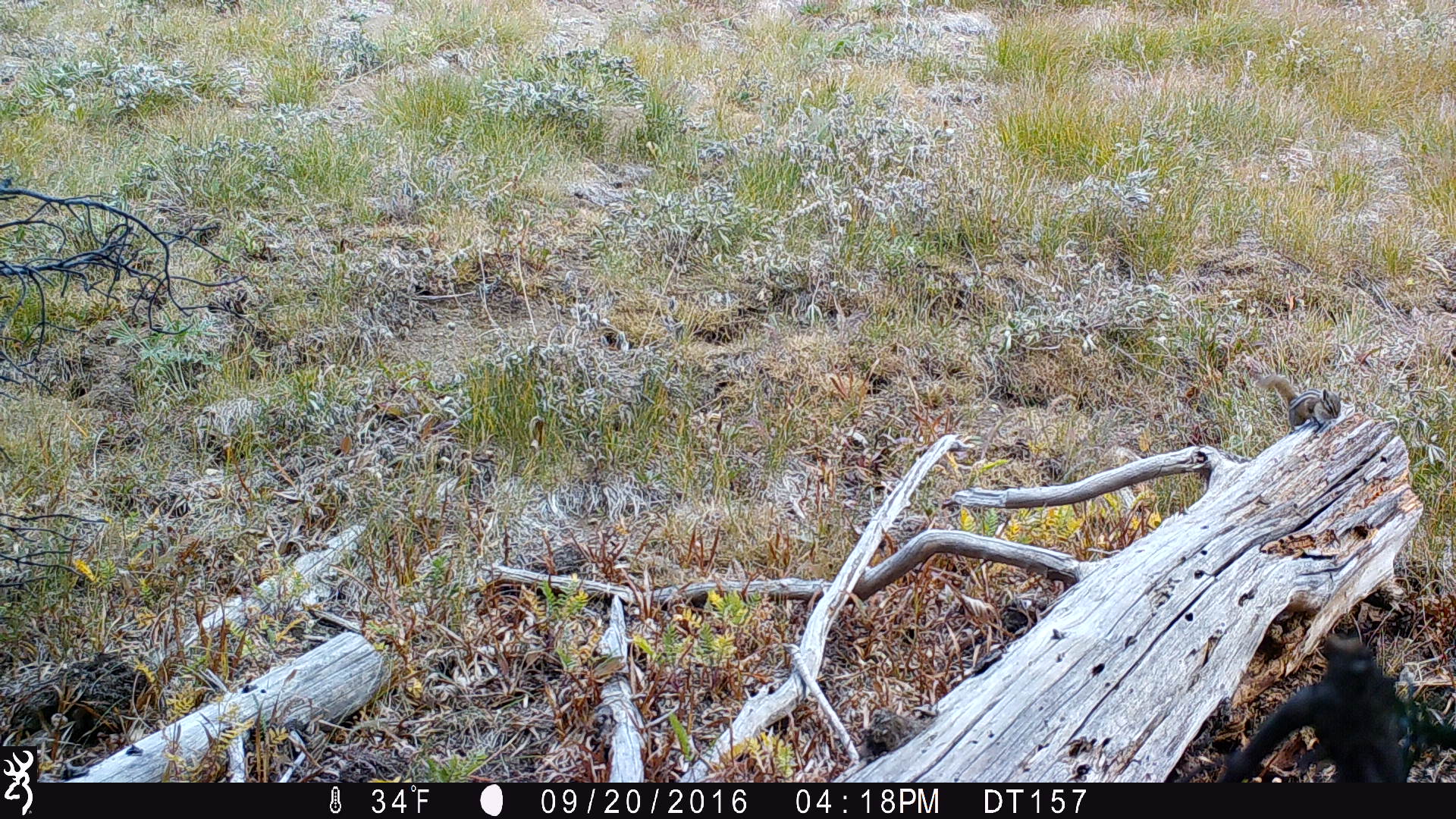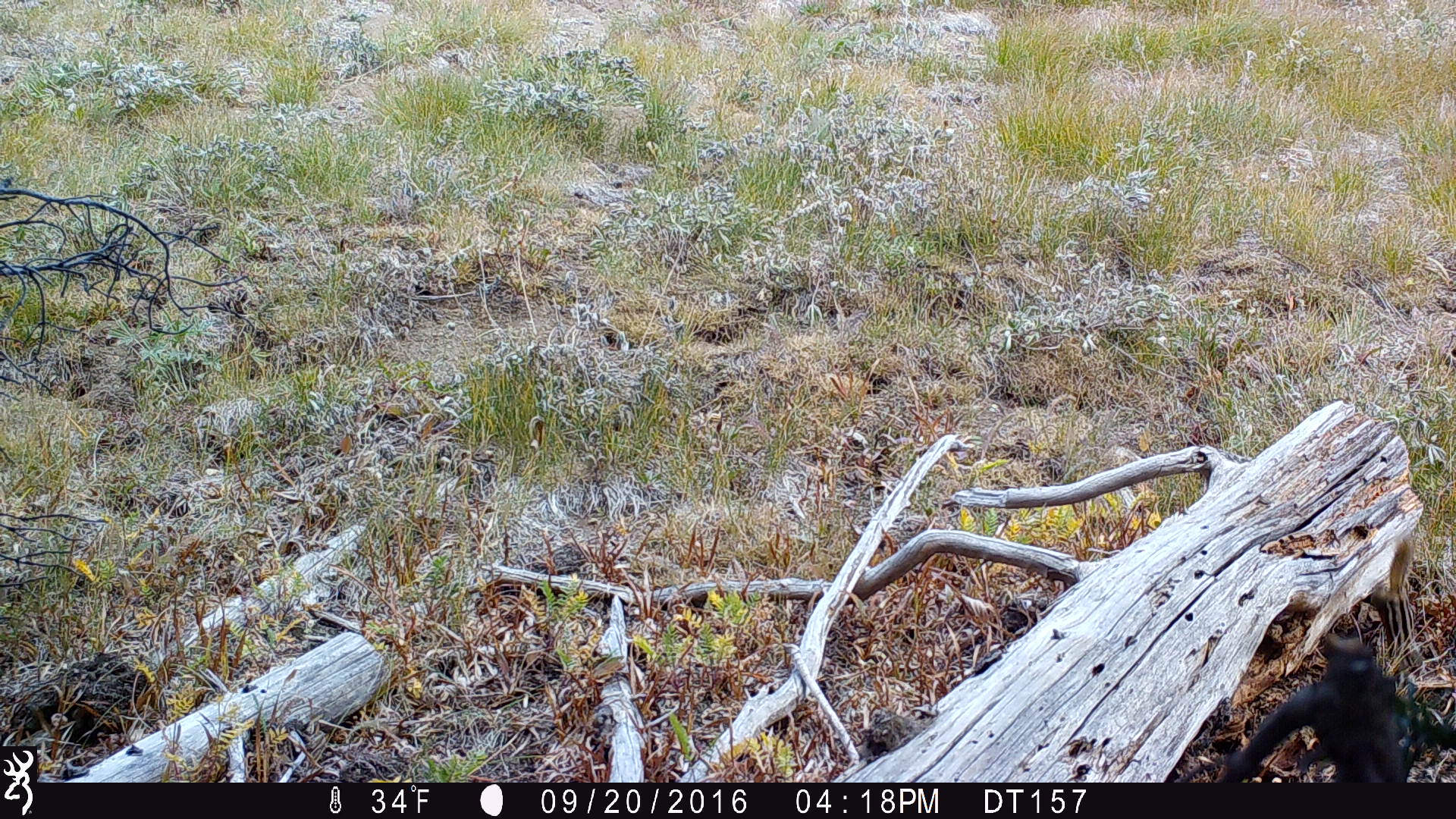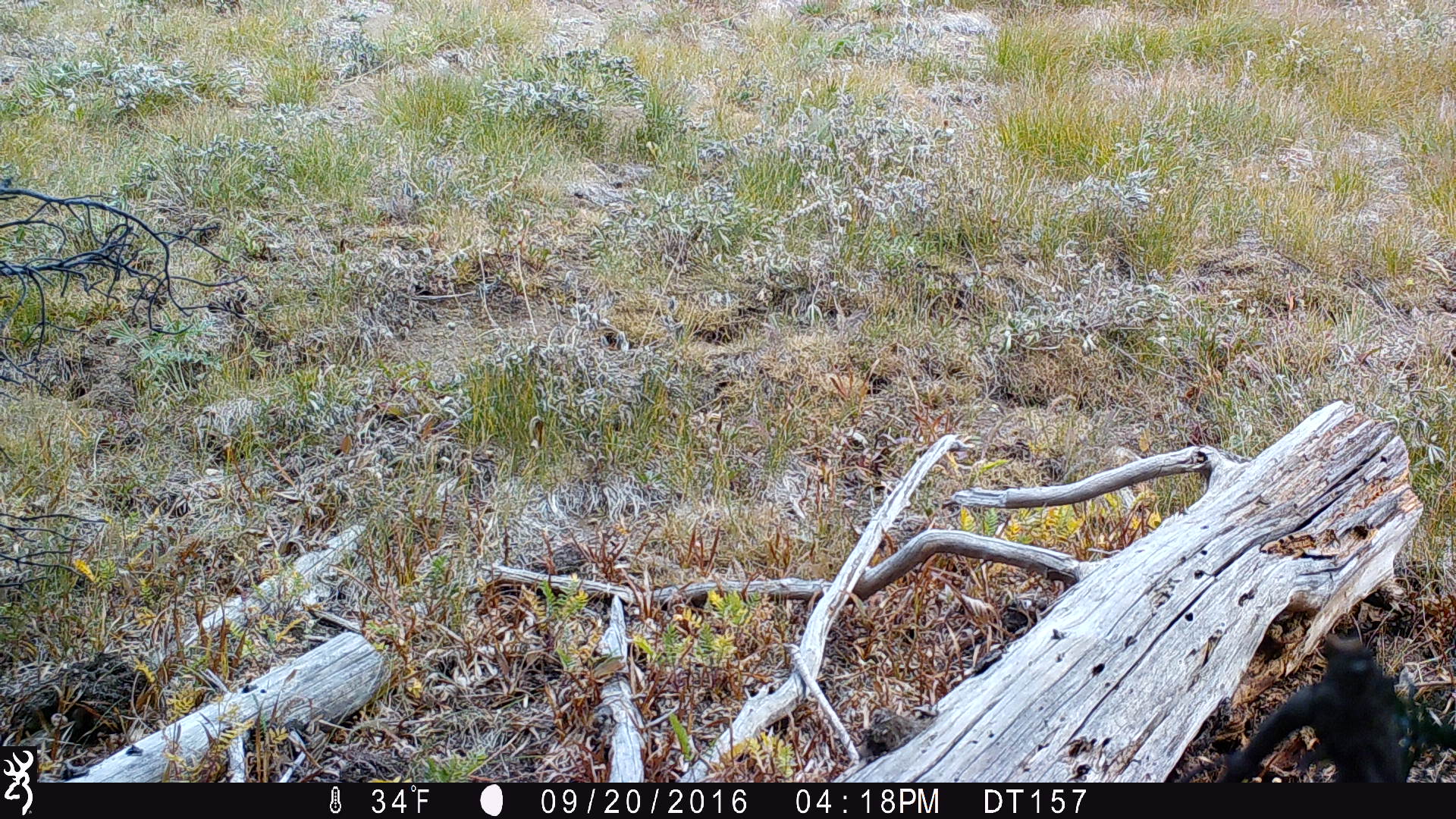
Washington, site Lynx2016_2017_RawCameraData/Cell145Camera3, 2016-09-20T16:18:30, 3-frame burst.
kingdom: Animalia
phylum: Chordata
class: Mammalia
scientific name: Mammalia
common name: small mammal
Small mammal (Mammalia). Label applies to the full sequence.